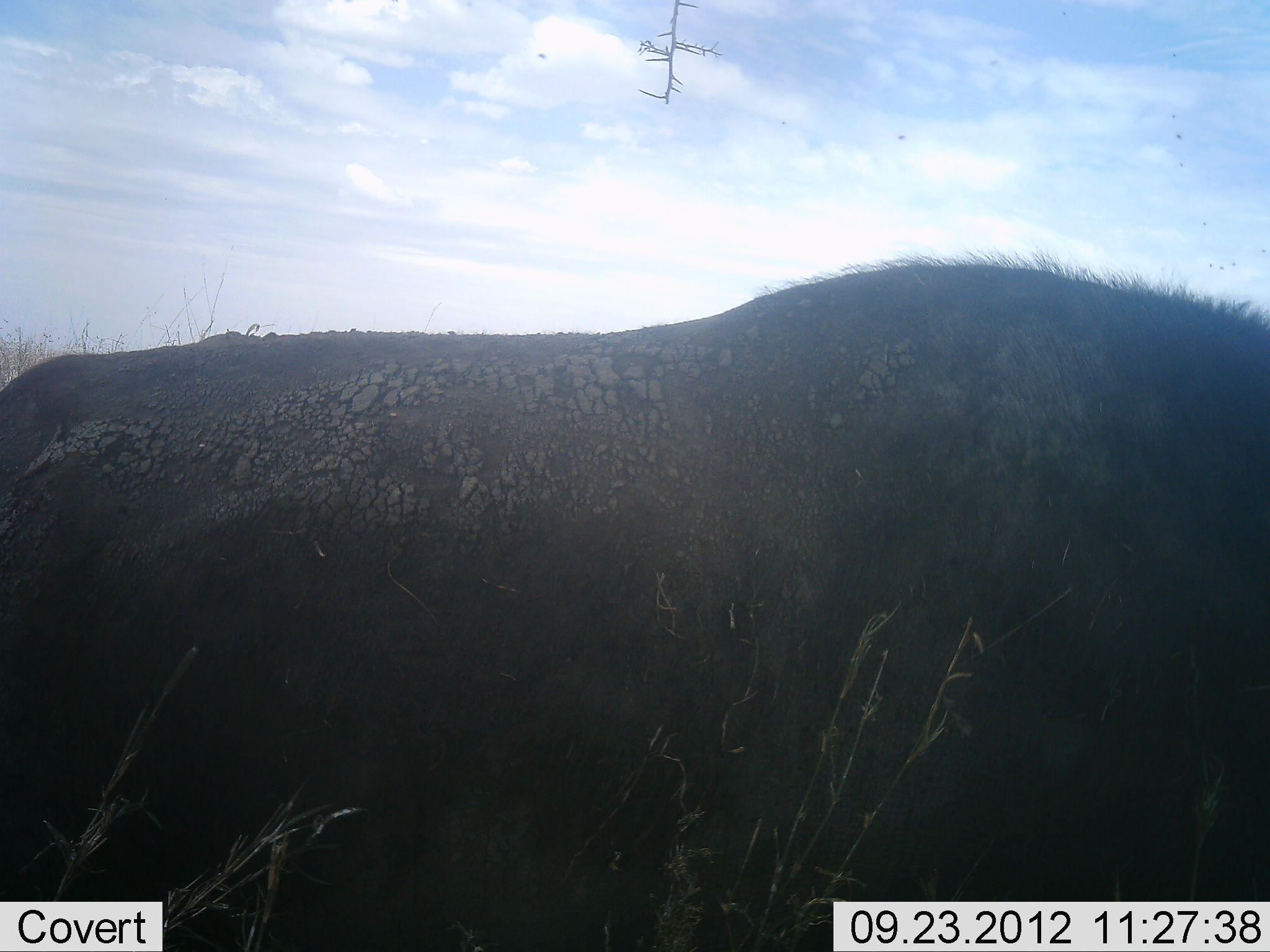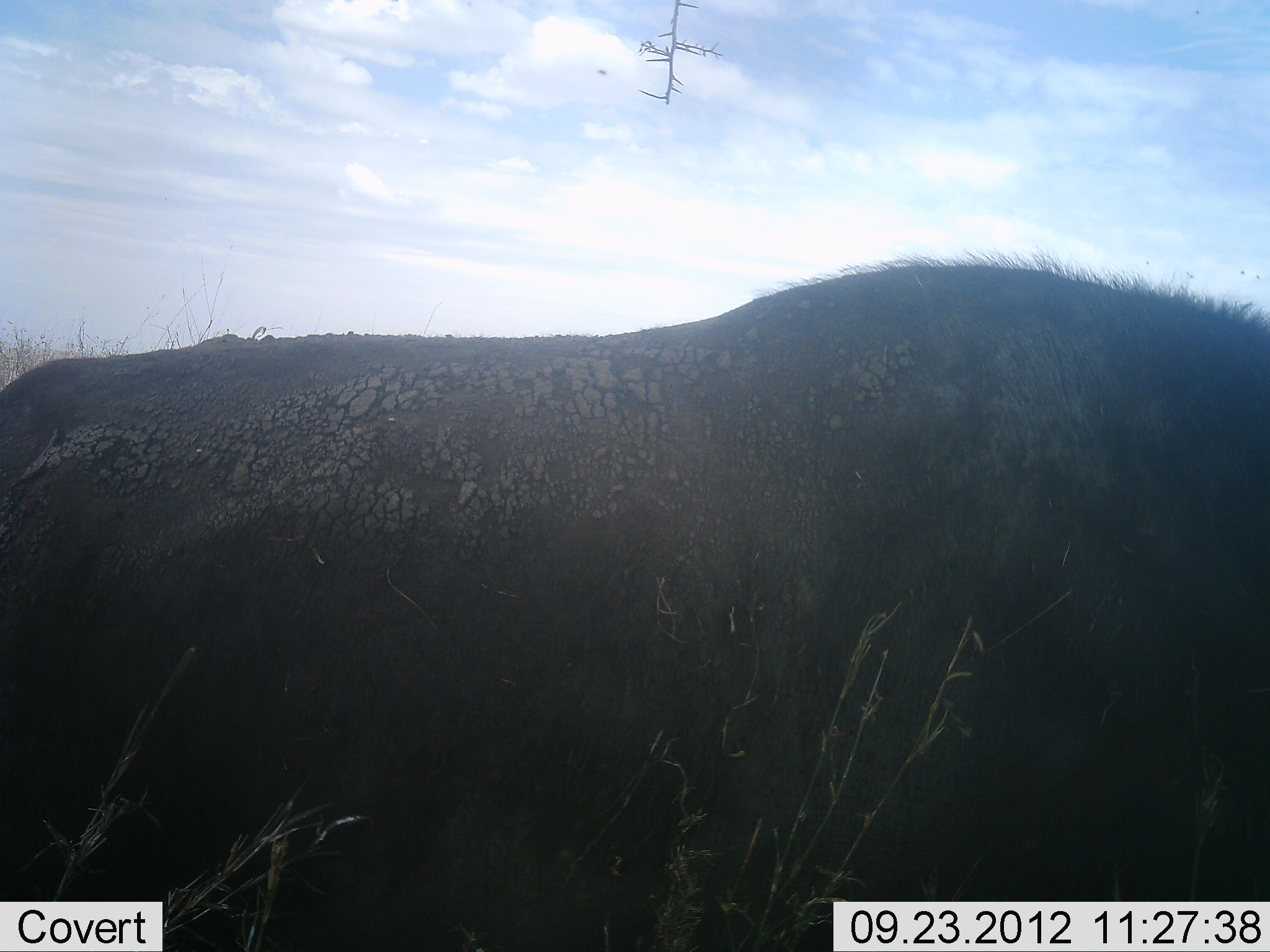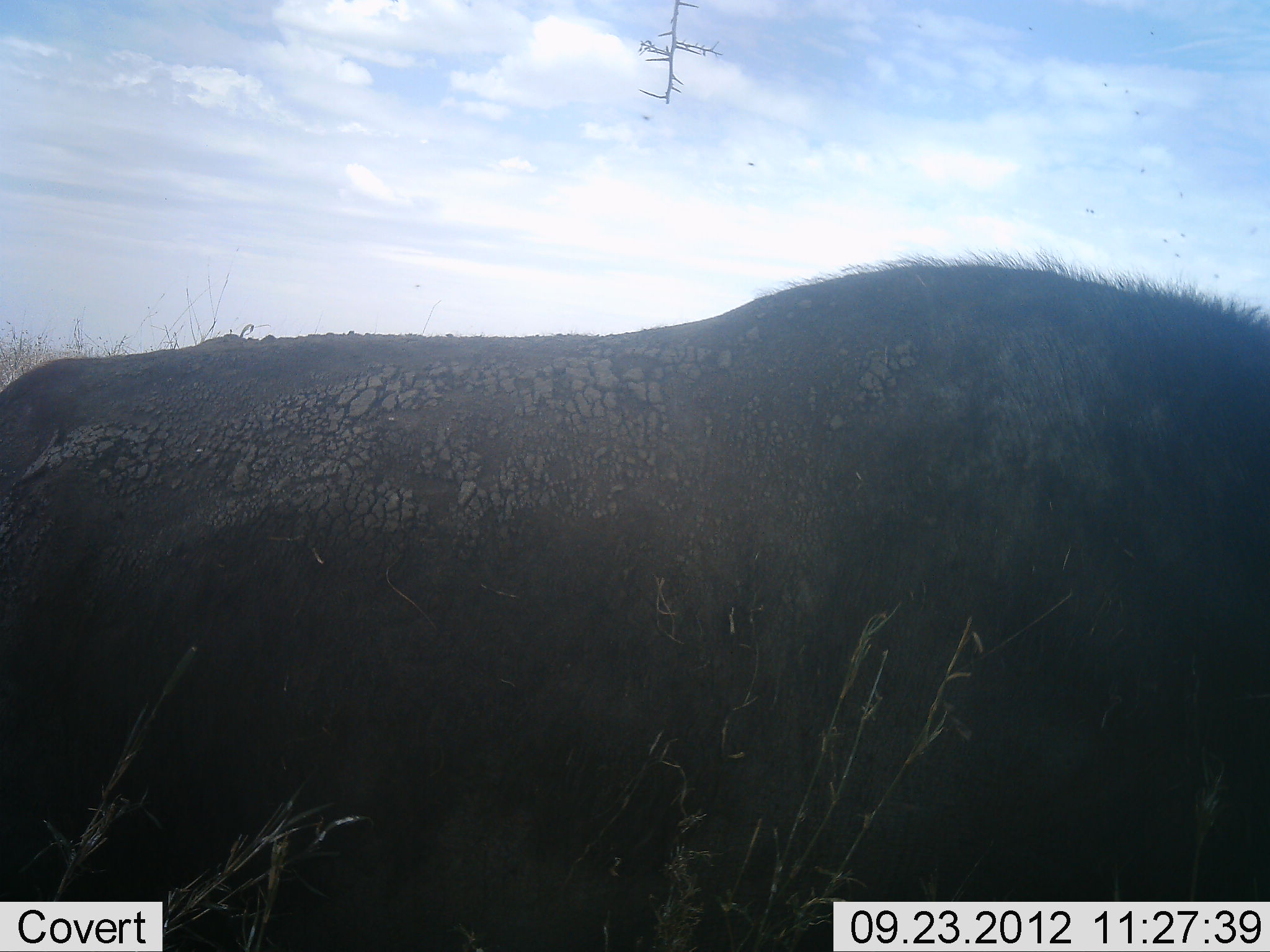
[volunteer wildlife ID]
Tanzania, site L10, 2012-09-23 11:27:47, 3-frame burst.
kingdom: Animalia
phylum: Chordata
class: Mammalia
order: Artiodactyla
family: Bovidae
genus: Syncerus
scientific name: Syncerus caffer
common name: cape buffalo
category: buffalo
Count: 1.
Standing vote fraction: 20%.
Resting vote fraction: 80%.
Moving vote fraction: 0%.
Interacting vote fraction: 0%.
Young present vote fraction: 0%.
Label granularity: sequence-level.